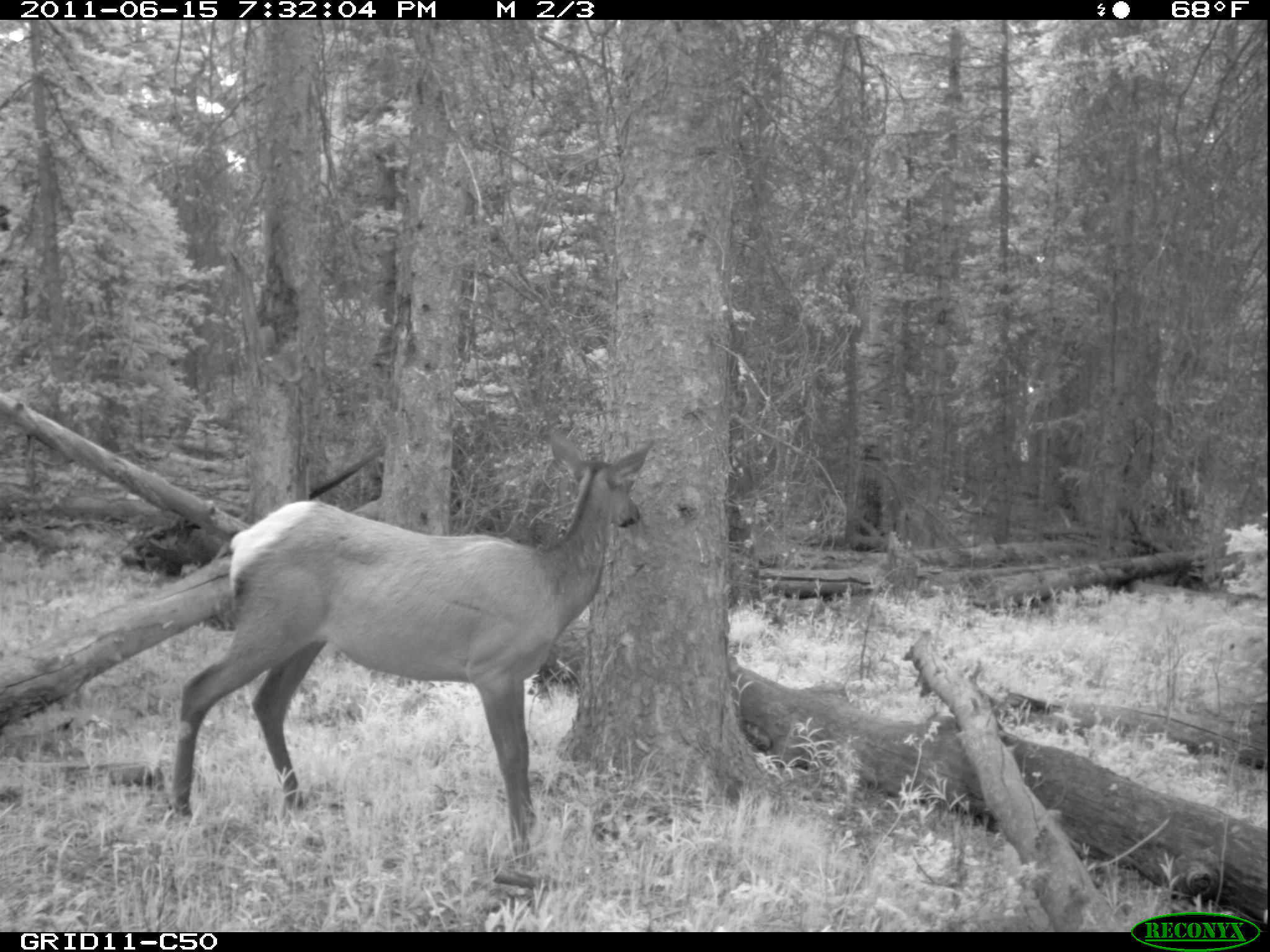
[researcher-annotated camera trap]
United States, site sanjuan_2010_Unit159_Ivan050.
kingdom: Animalia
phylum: Chordata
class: Mammalia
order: Artiodactyla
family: Cervidae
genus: Cervus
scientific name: Cervus elaphus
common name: red deer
Cervus elaphus (red deer).